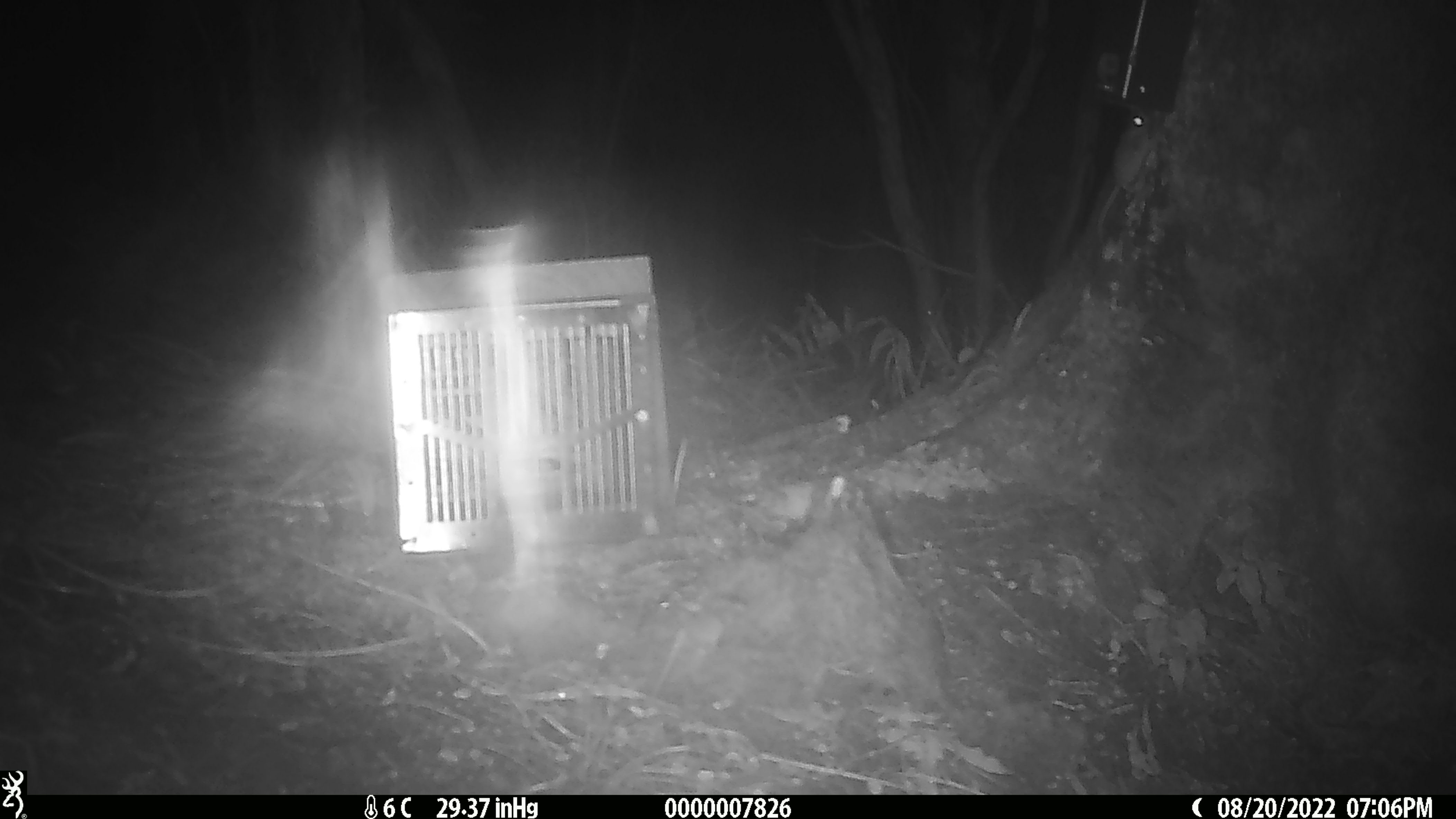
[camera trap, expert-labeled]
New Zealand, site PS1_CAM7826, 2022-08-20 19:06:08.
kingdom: Animalia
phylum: Chordata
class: Mammalia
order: Rodentia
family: Muridae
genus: Mus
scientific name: Mus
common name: mouse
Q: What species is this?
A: Mouse (Mus).